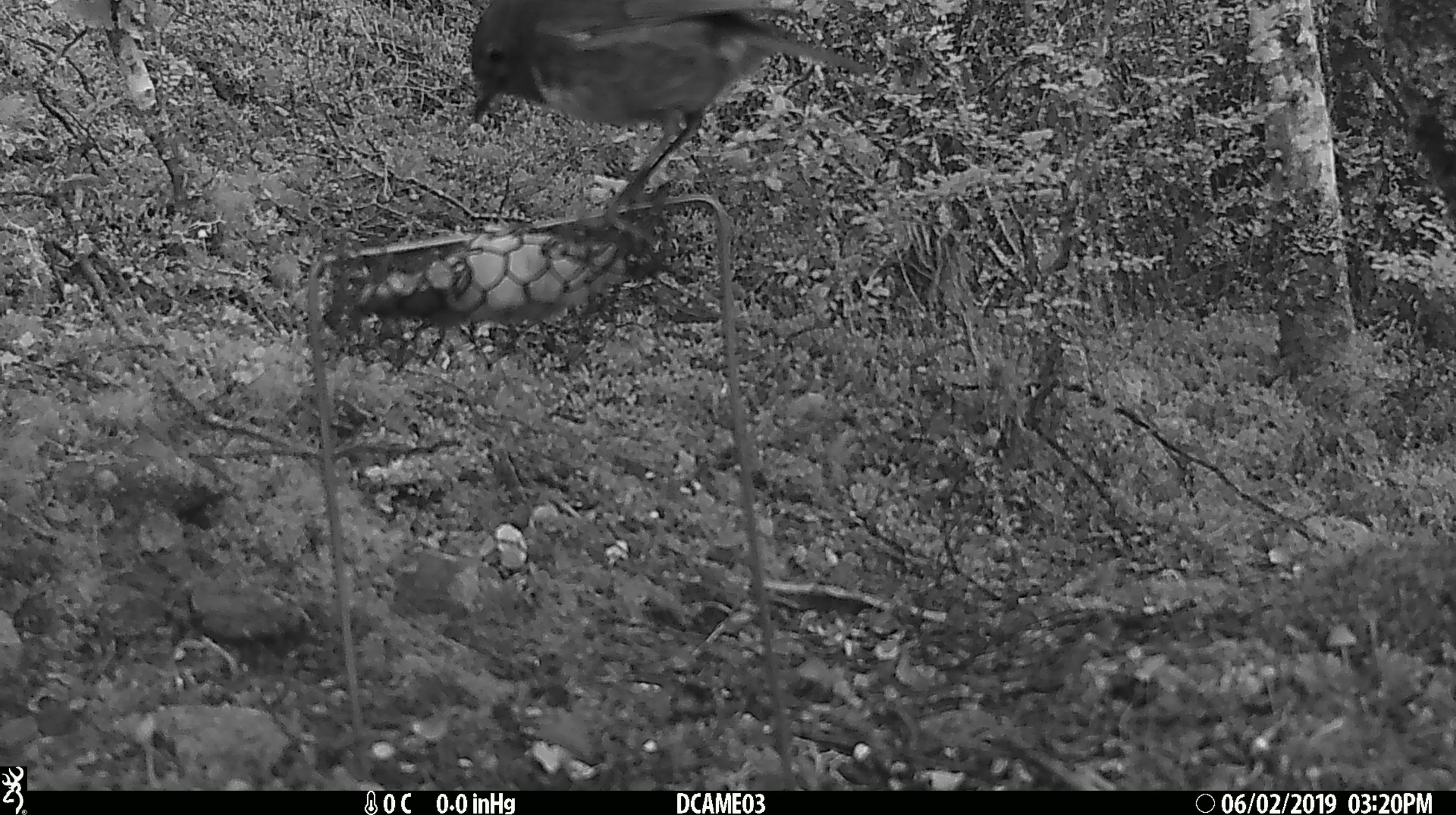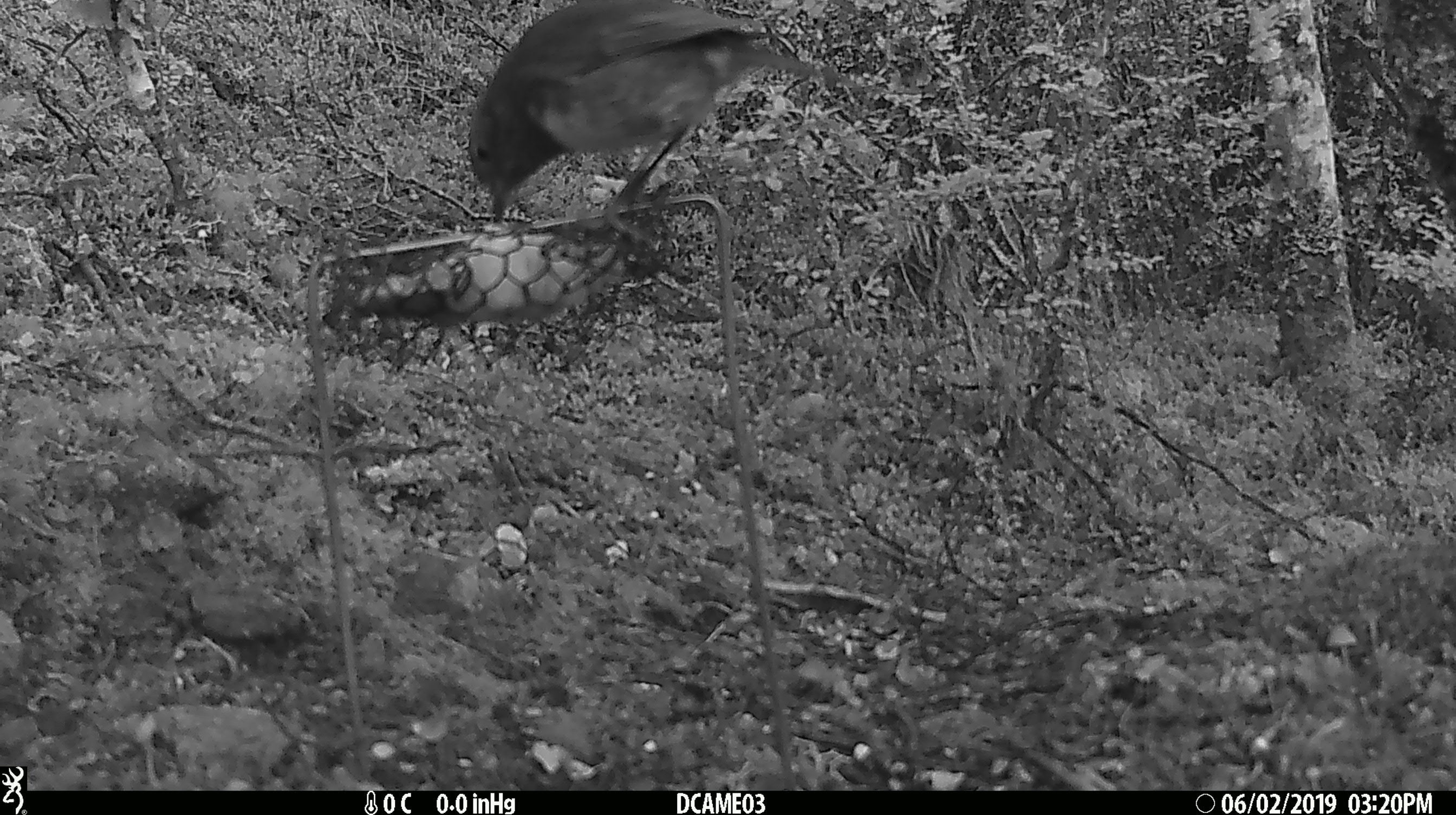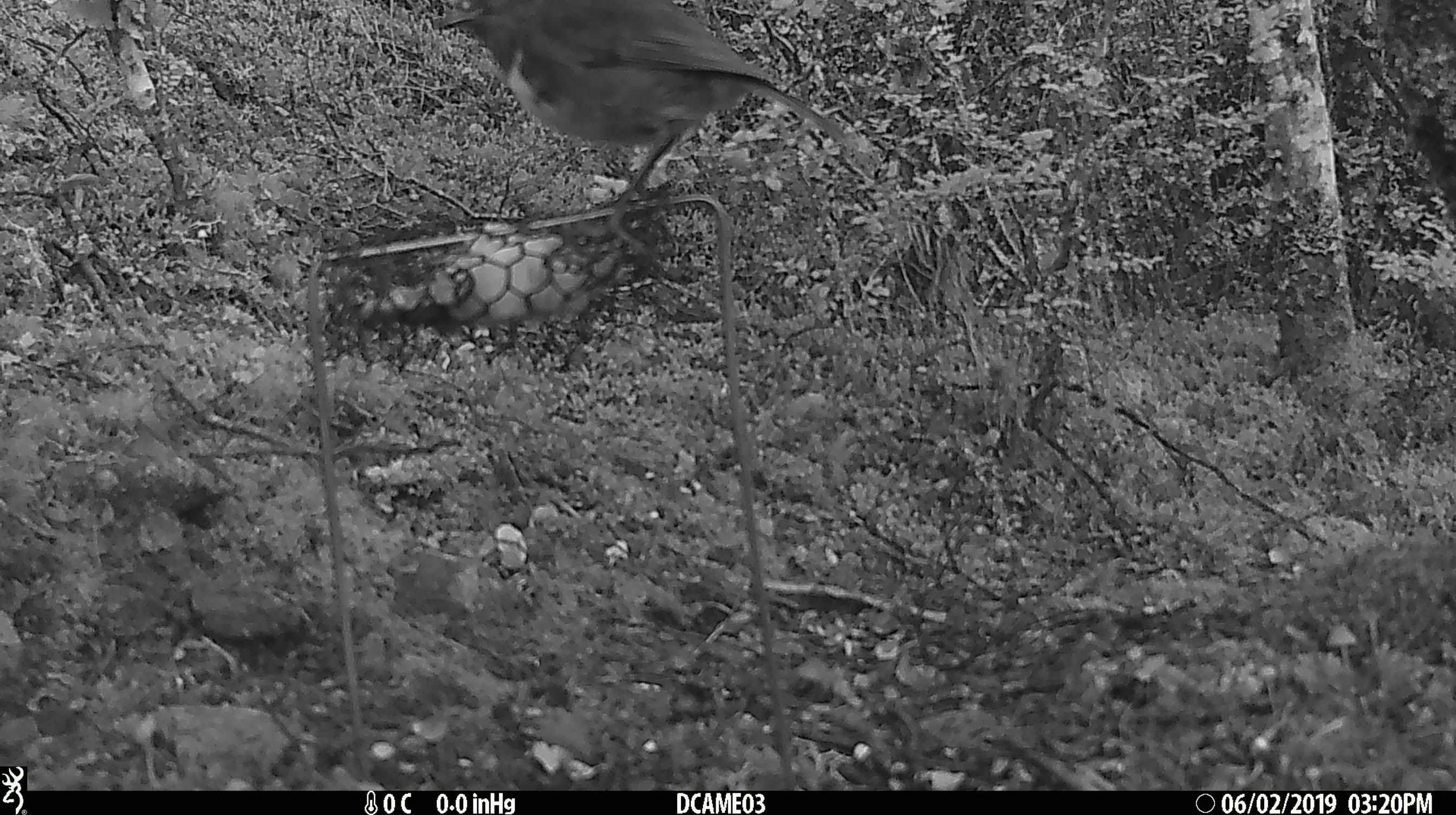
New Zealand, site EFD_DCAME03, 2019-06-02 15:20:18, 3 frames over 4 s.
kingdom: Animalia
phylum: Chordata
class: Aves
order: Passeriformes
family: Petroicidae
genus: Petroica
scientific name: Petroica australis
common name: new zealand robin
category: robin